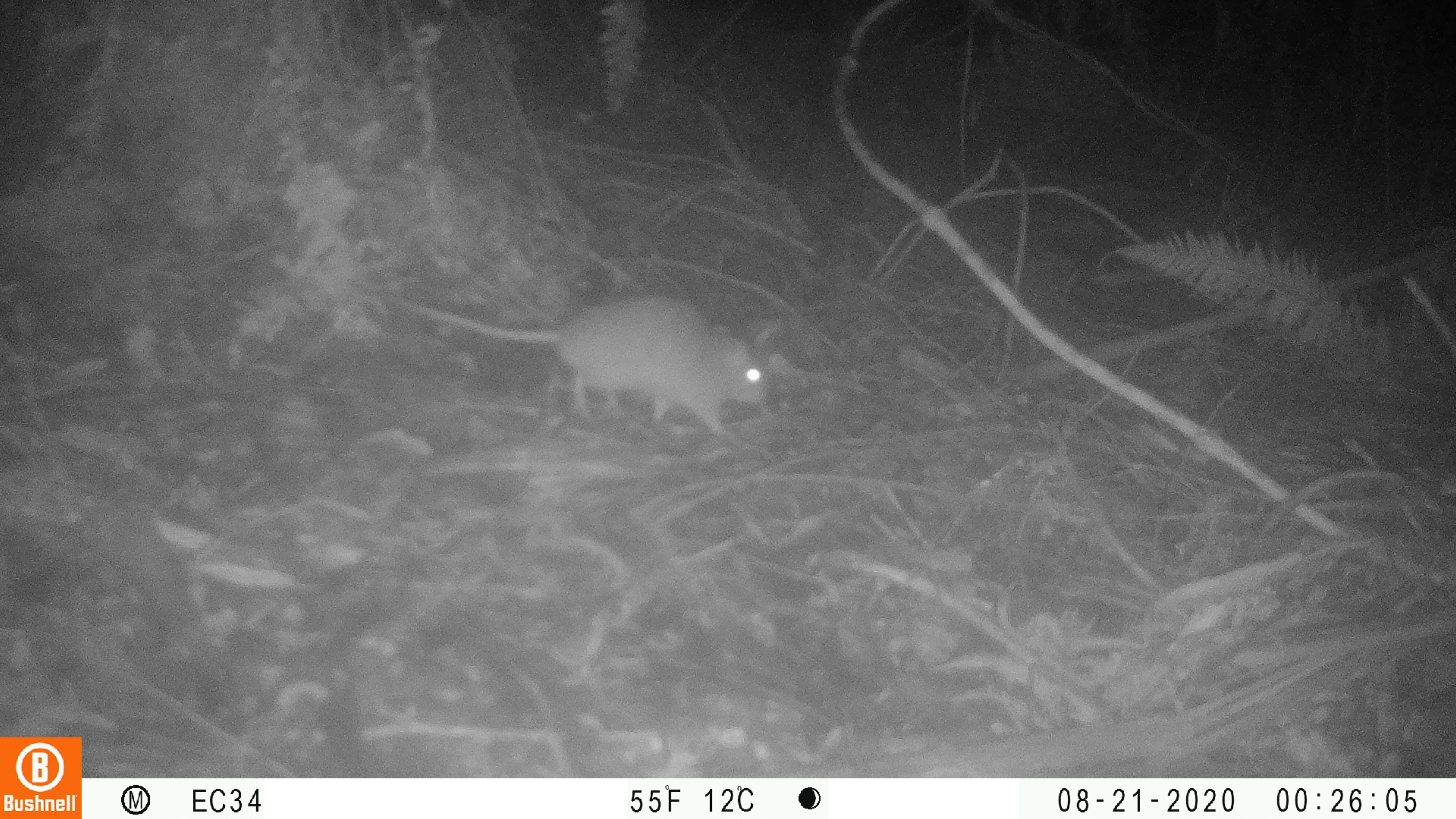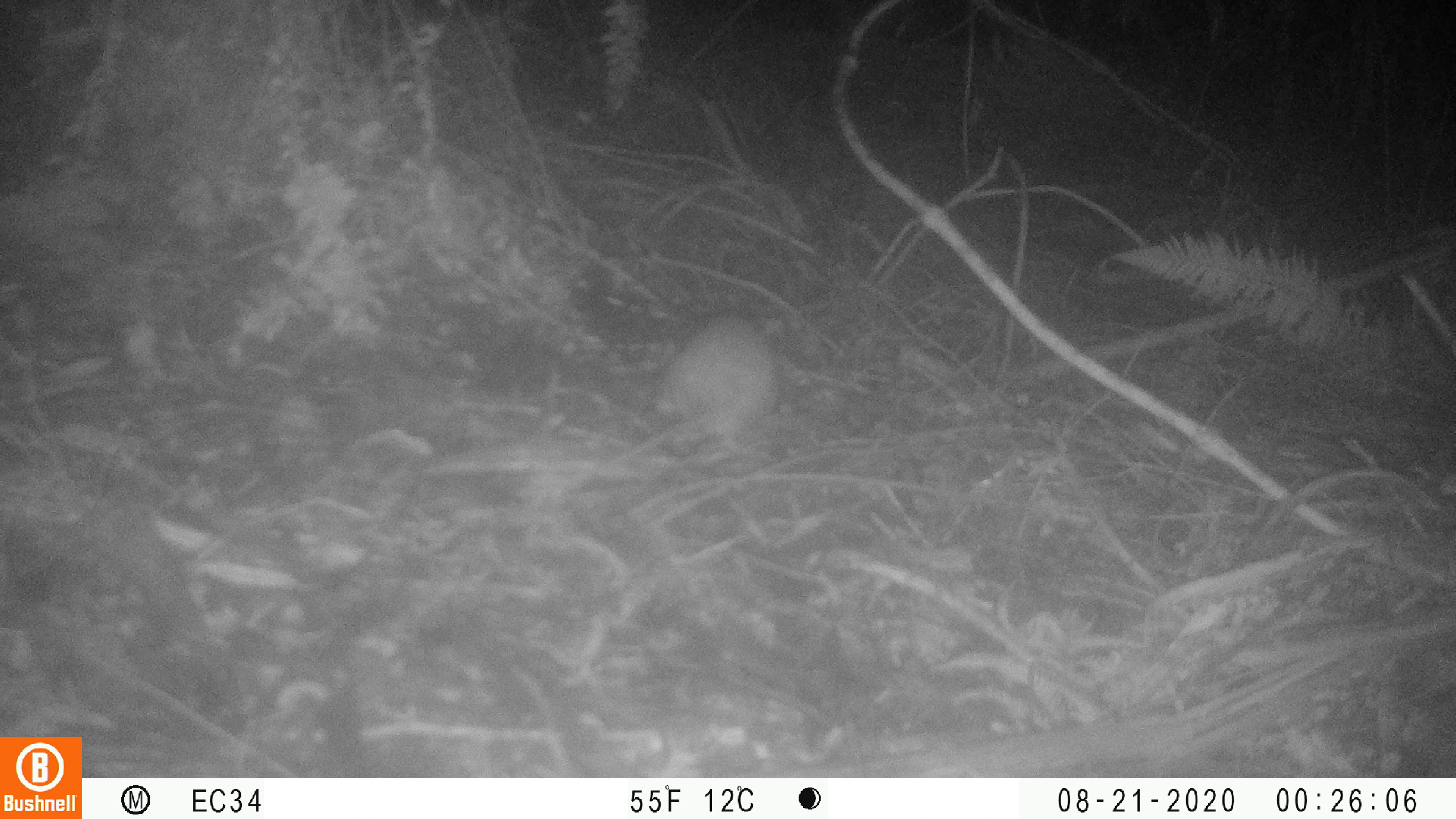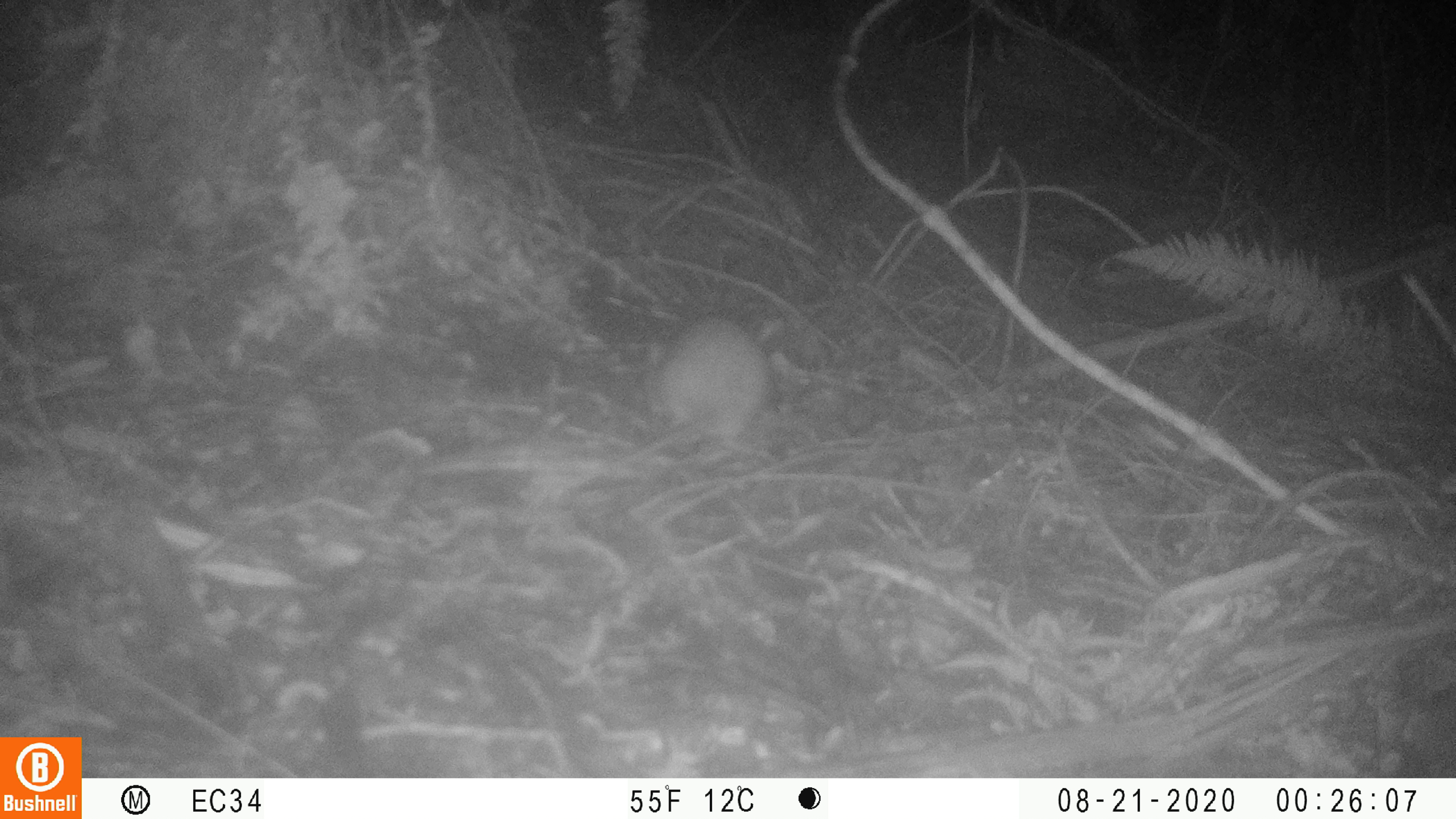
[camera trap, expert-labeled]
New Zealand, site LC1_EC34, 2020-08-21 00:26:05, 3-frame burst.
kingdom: Animalia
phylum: Chordata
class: Mammalia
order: Rodentia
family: Muridae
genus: Rattus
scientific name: Rattus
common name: rat